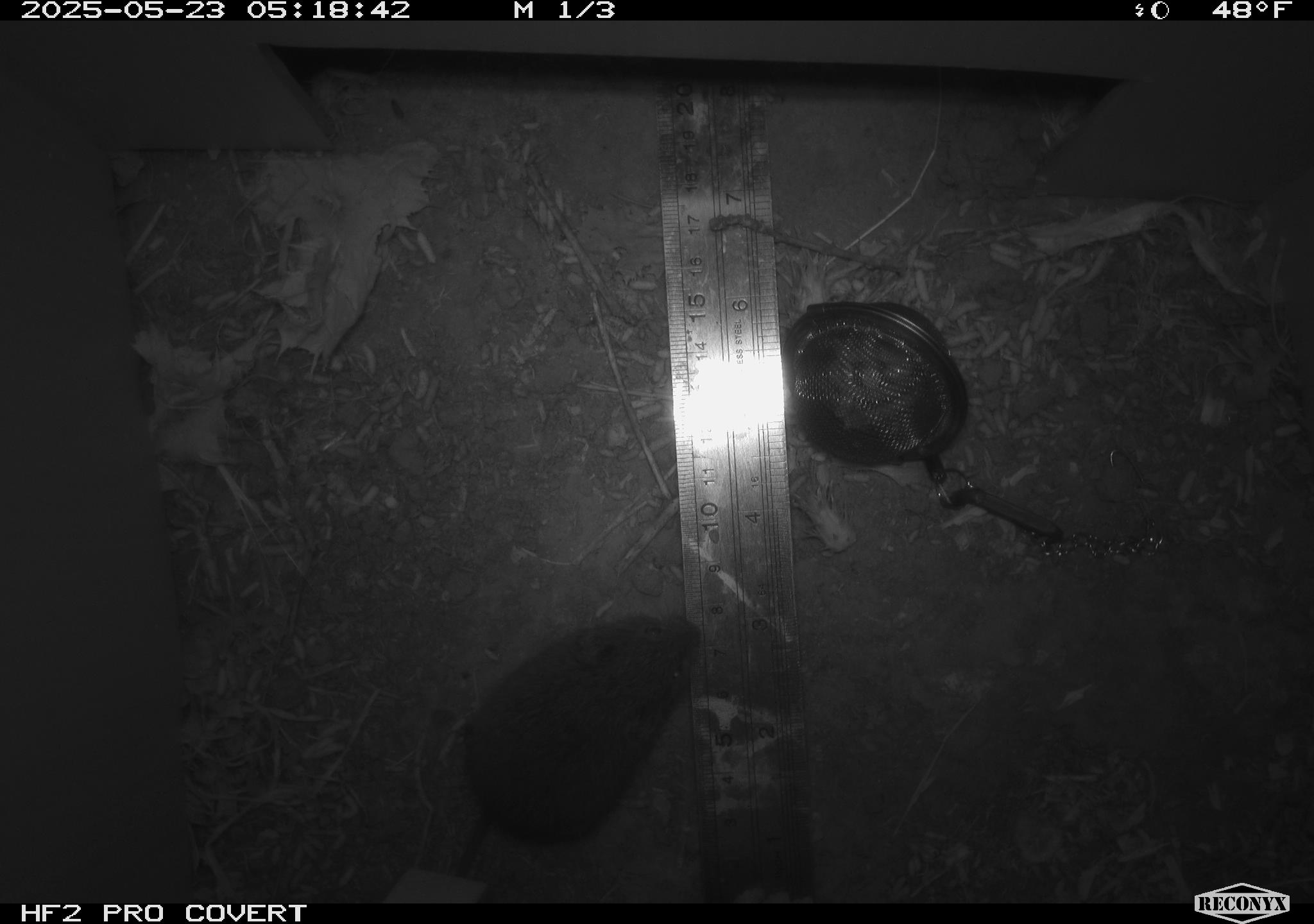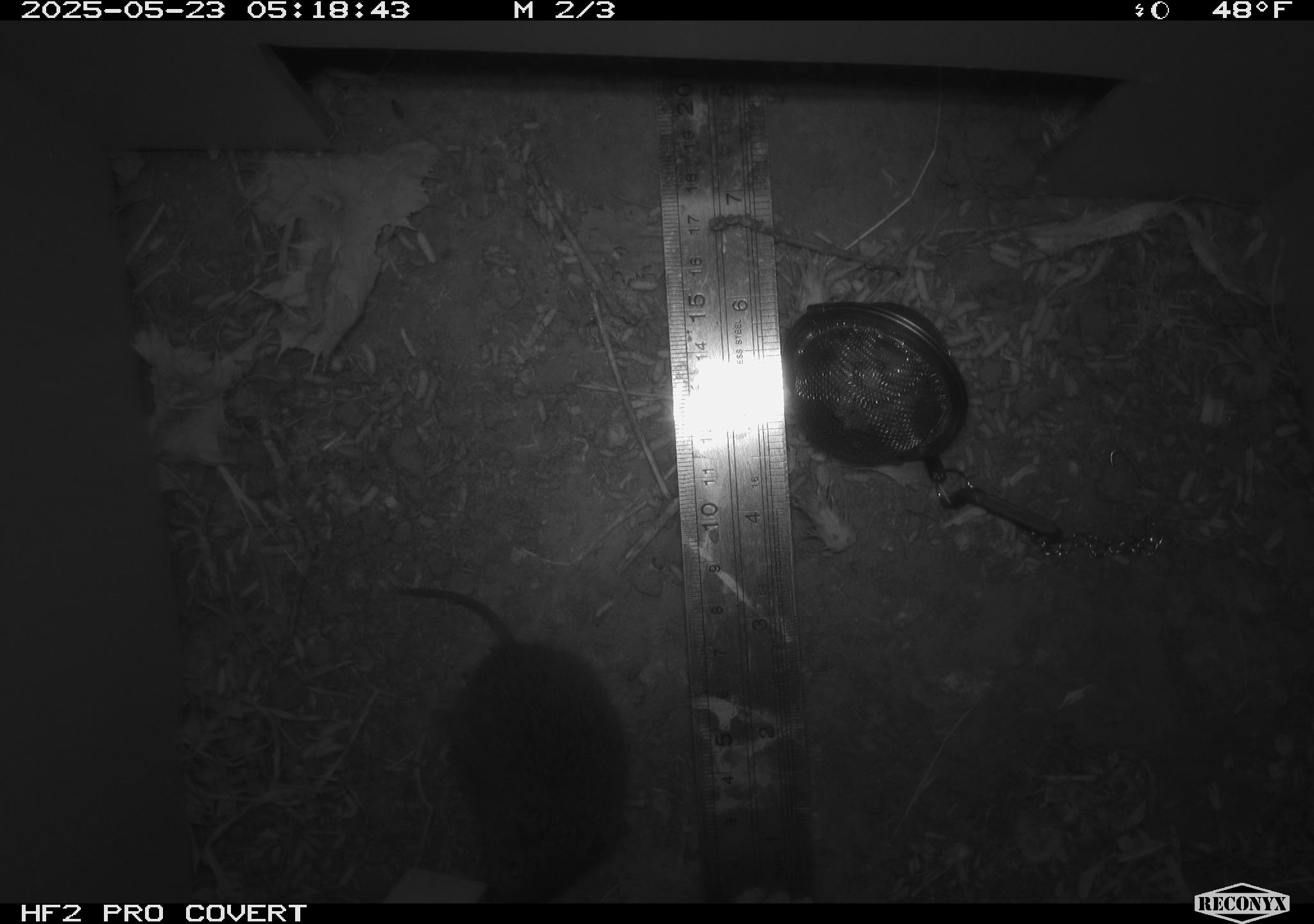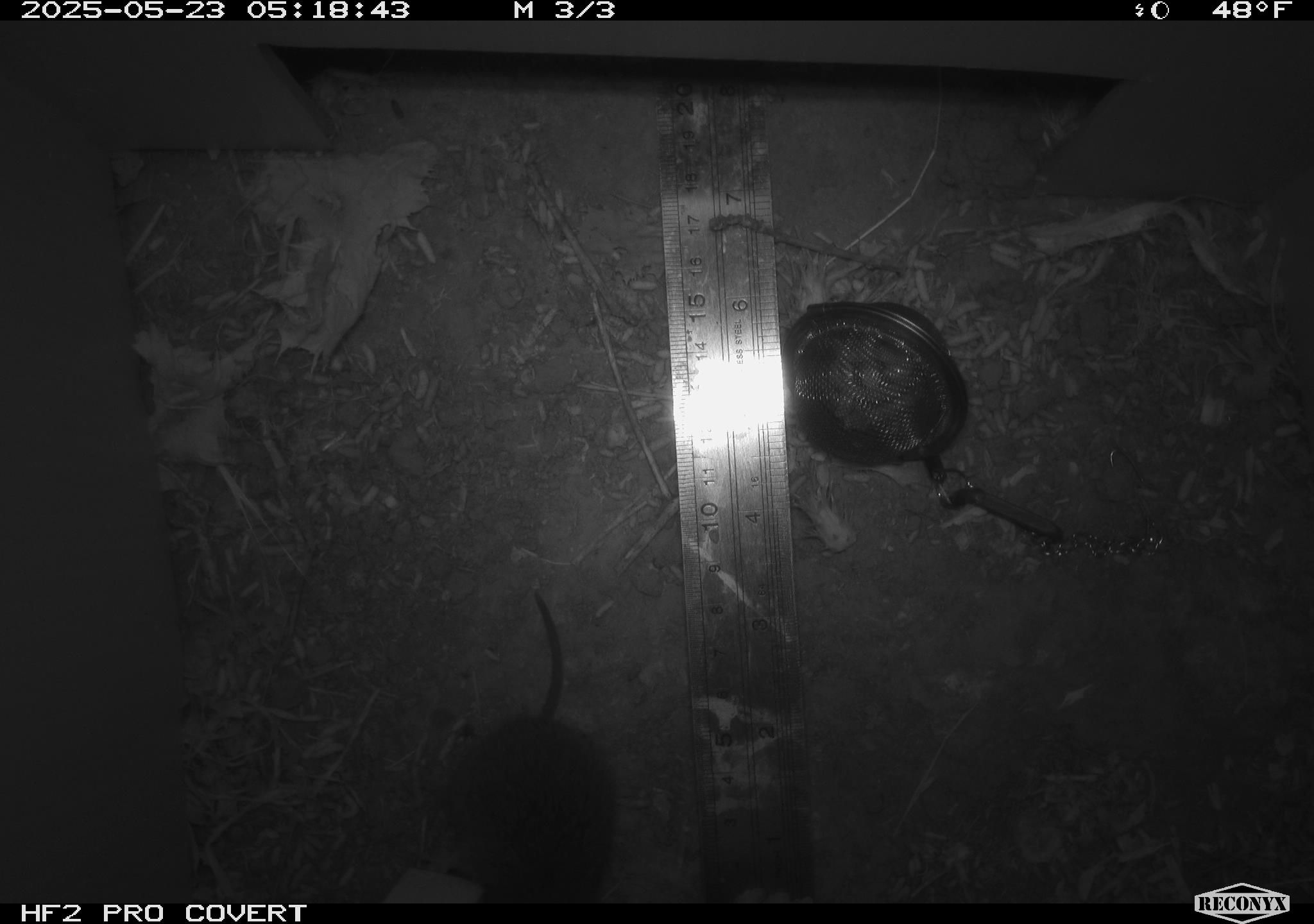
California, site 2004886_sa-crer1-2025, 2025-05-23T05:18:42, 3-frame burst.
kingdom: Animalia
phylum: Chordata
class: Mammalia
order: Rodentia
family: Cricetidae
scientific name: Arvicolinae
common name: voles, lemmings, and muskrats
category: arvicolinae subfamily